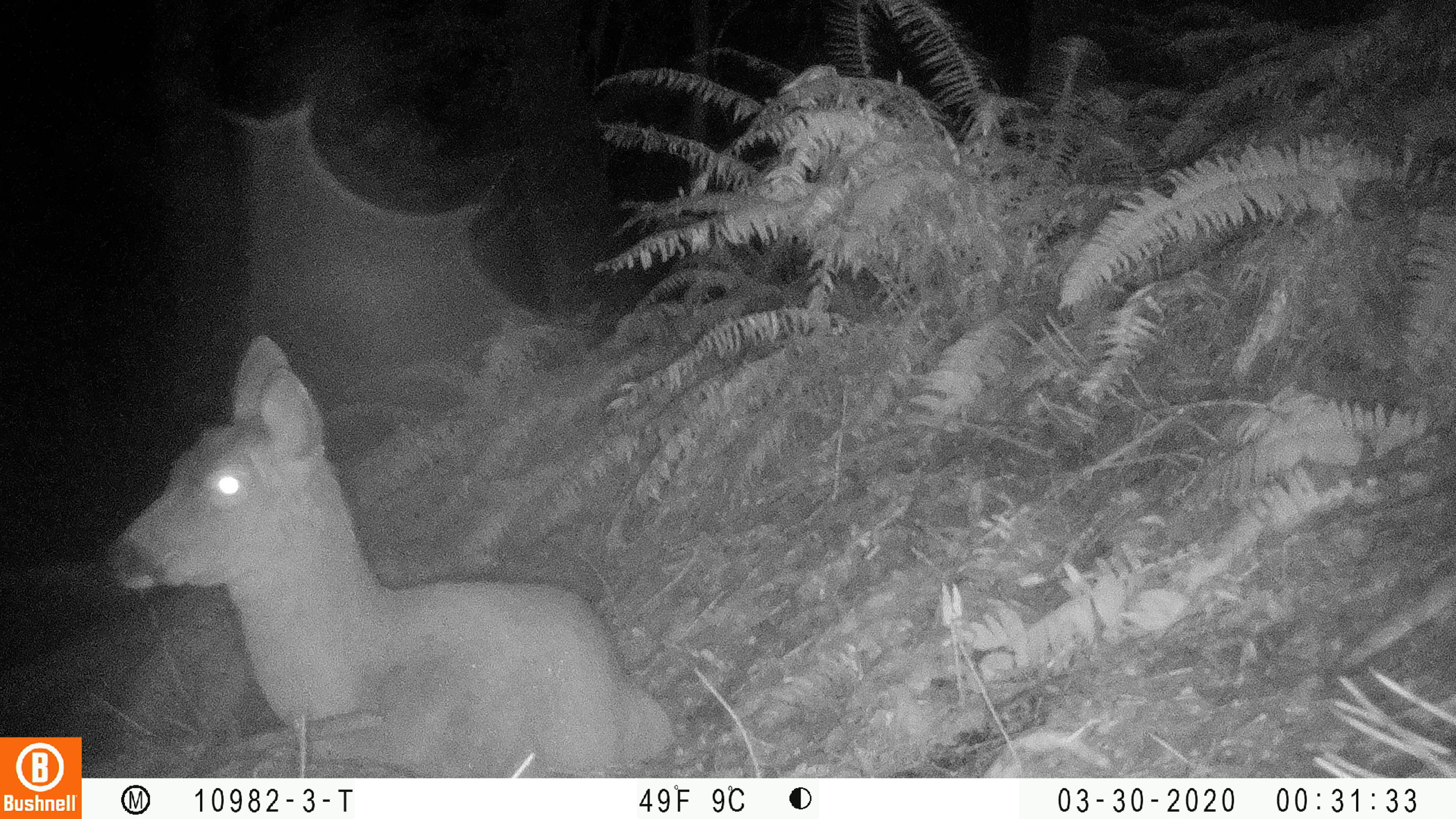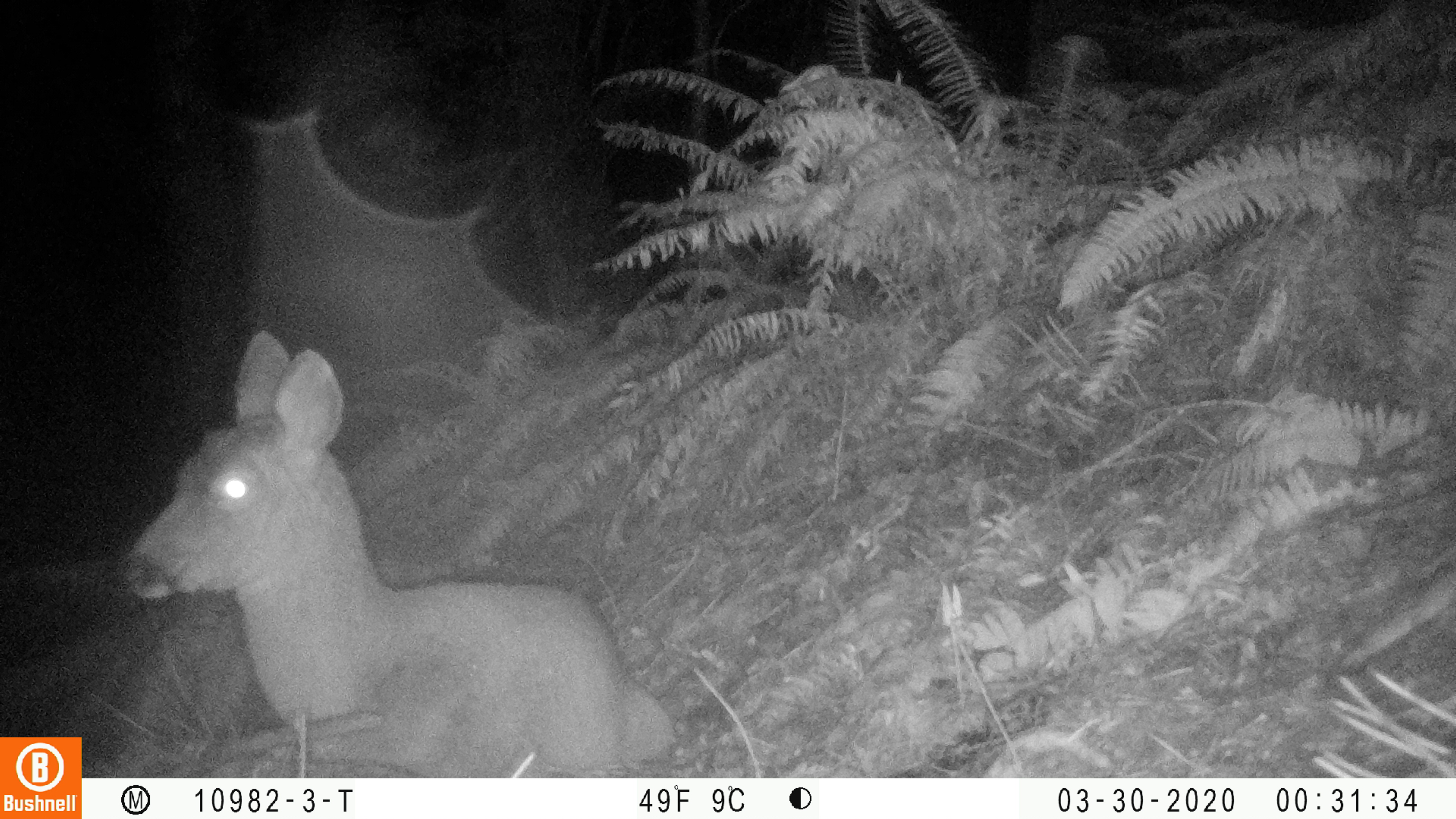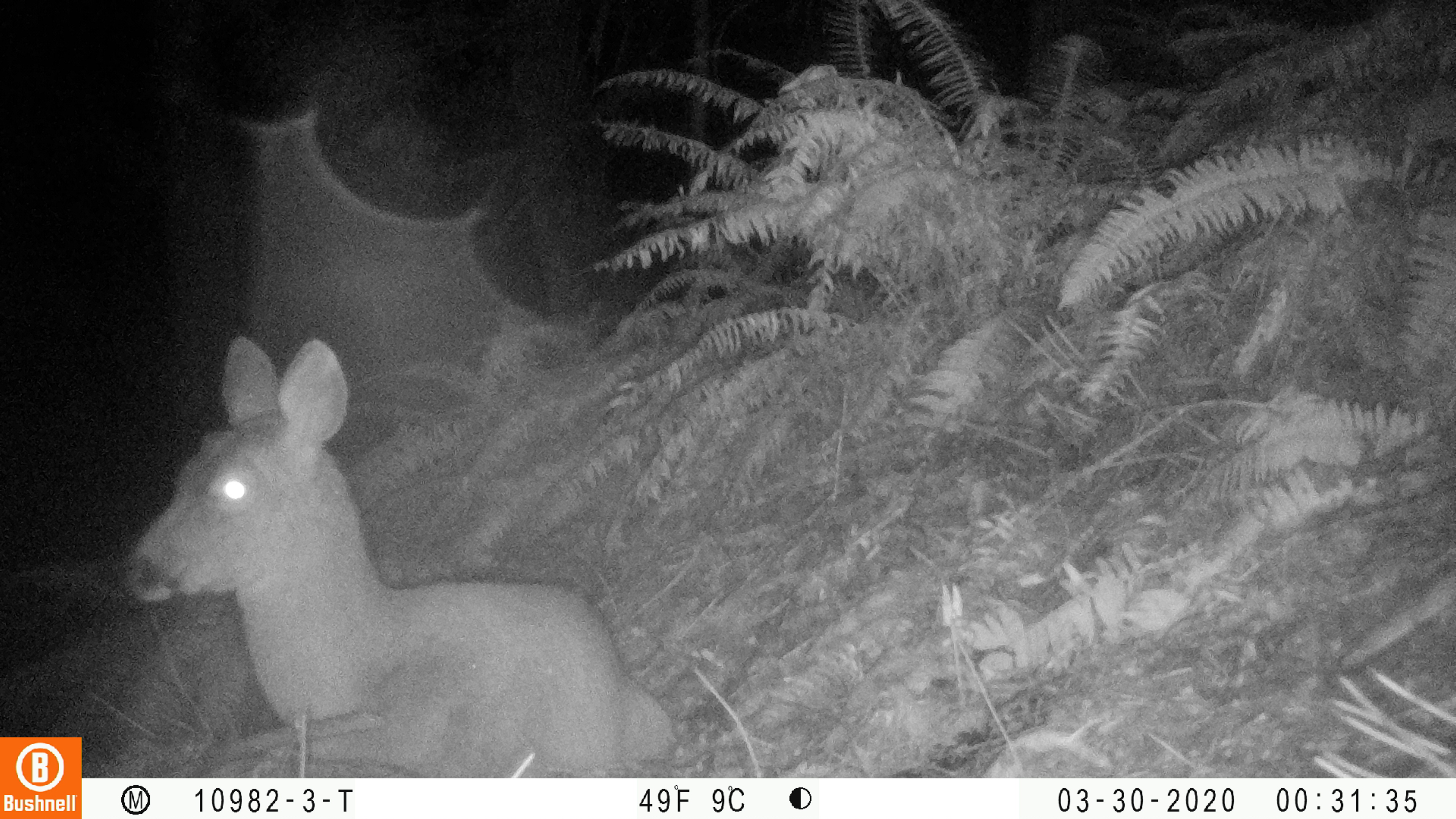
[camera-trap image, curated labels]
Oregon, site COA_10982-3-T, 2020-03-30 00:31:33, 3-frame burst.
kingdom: Animalia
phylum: Chordata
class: Mammalia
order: Artiodactyla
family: Cervidae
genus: Odocoileus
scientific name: Odocoileus hemionus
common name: black-tailed deer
Black-tailed deer (Odocoileus hemionus).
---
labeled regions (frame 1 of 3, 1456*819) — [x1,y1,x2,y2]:
black-tailed deer: [99,325,679,772]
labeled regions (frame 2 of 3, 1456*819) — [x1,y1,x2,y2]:
black-tailed deer: [112,319,681,766]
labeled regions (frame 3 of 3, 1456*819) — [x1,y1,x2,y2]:
black-tailed deer: [118,321,675,774]